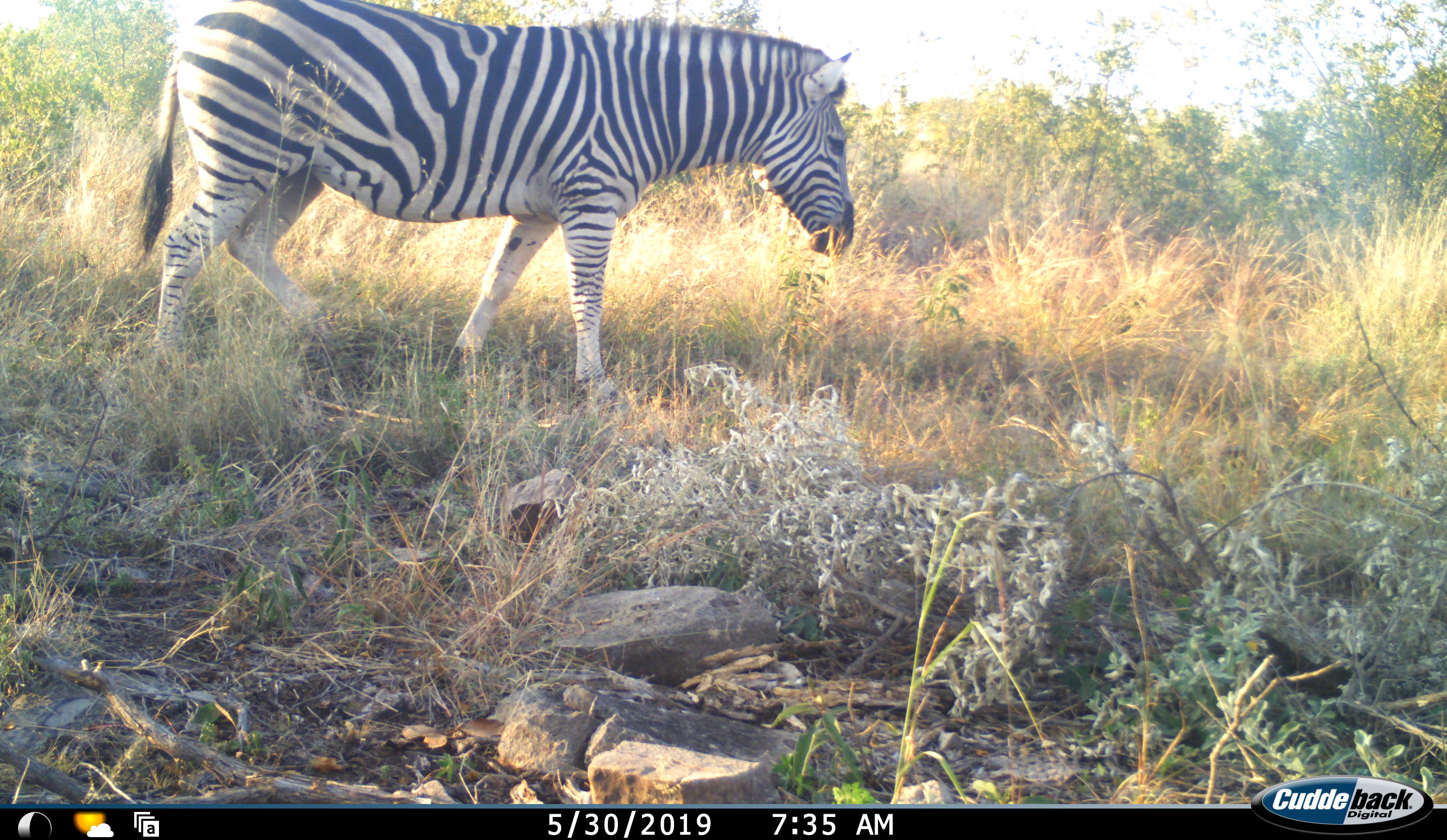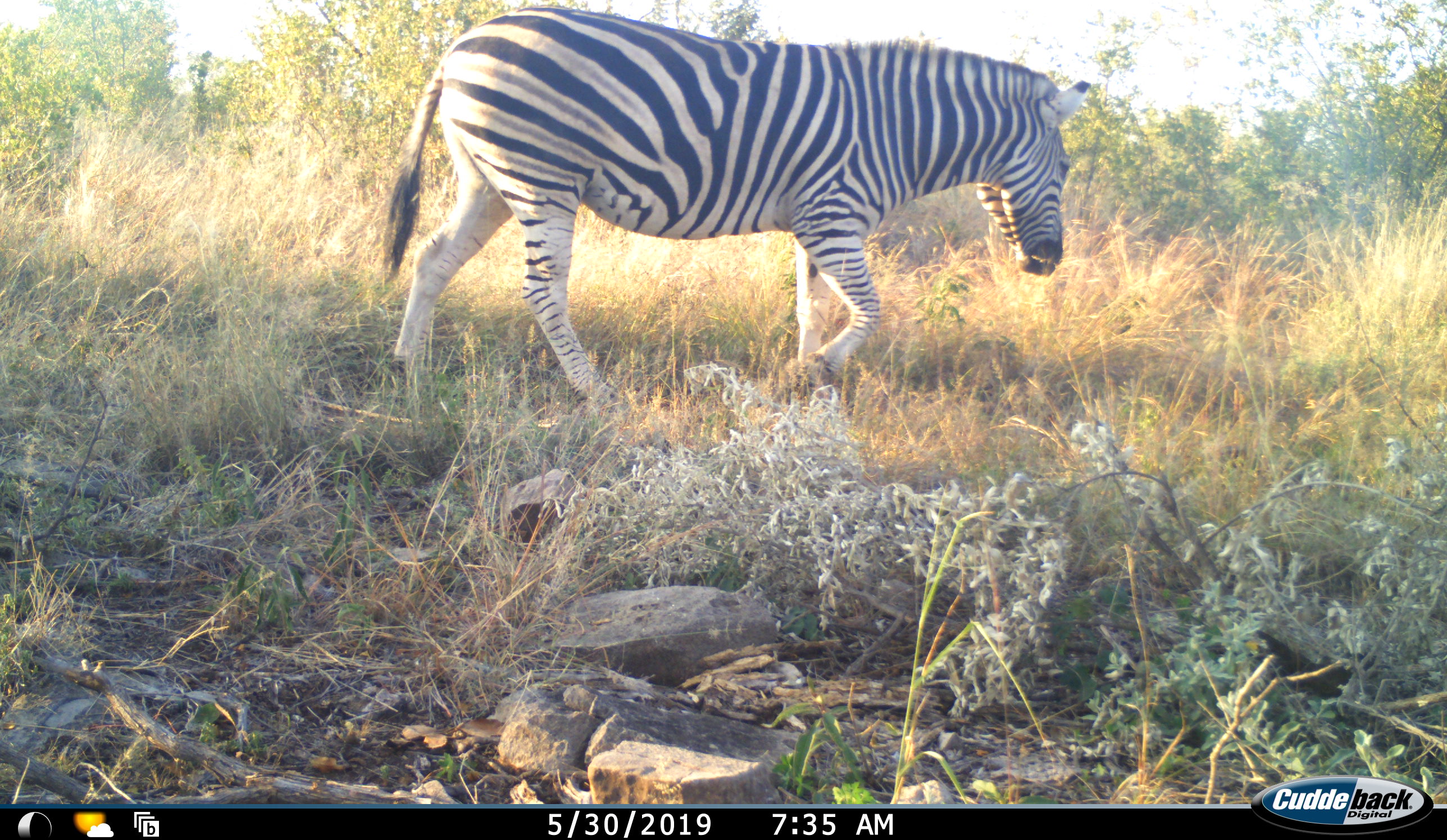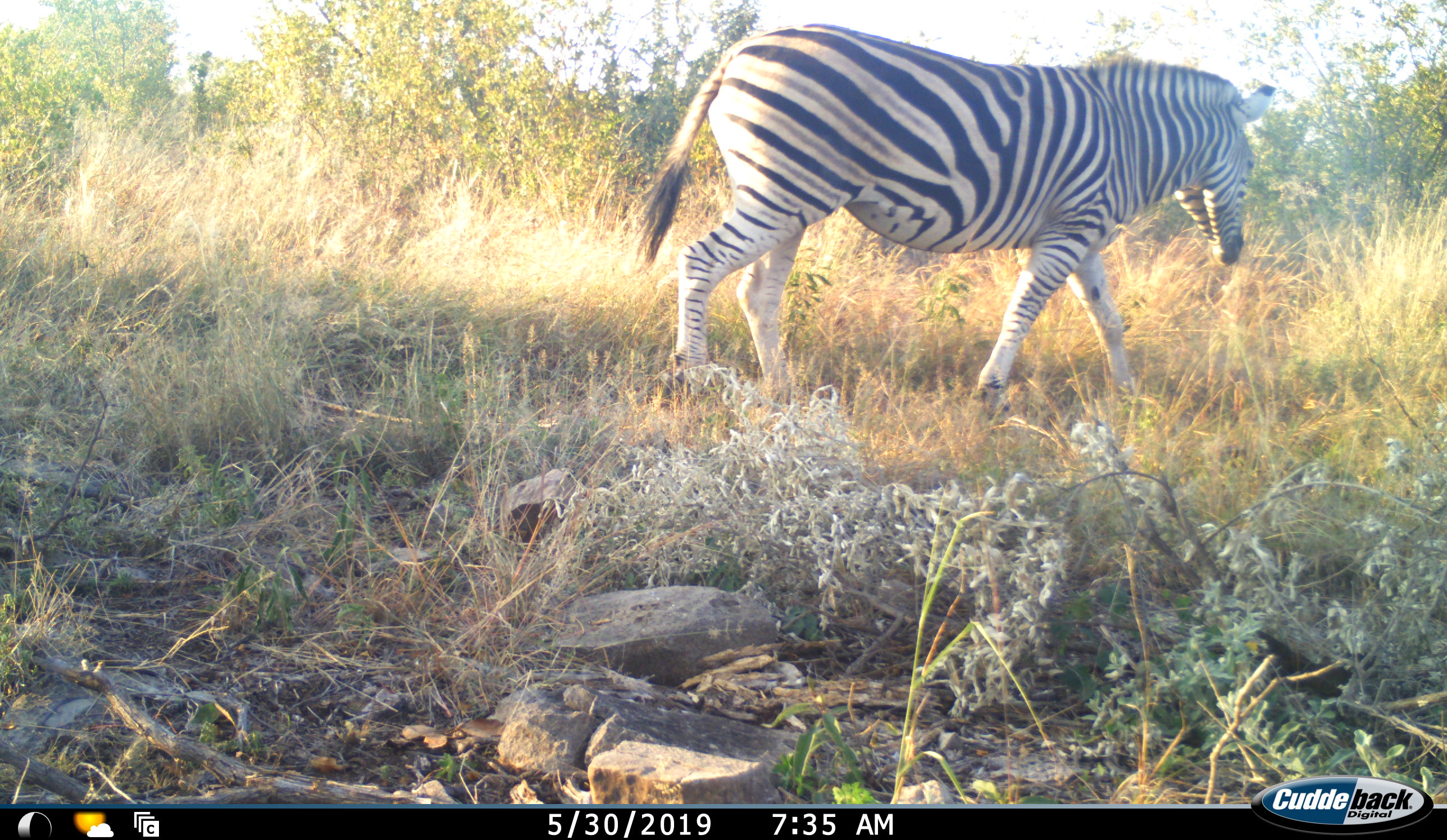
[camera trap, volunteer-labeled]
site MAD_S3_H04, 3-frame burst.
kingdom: Animalia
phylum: Chordata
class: Mammalia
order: Perissodactyla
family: Equidae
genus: Equus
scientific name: Equus quagga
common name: plains zebra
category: zebraplains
Zebraplains (plains zebra) (Equus quagga), count 1. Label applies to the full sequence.